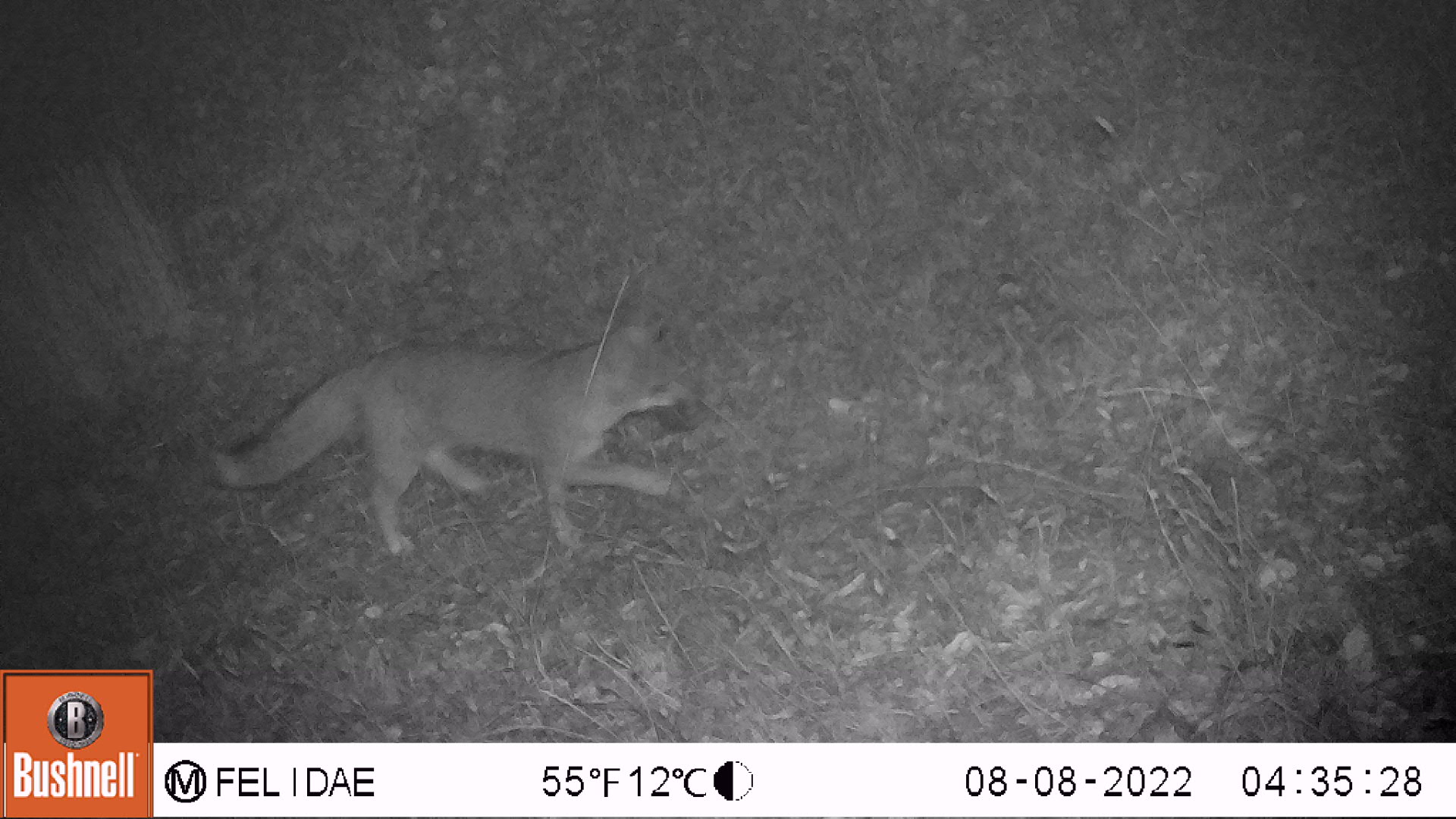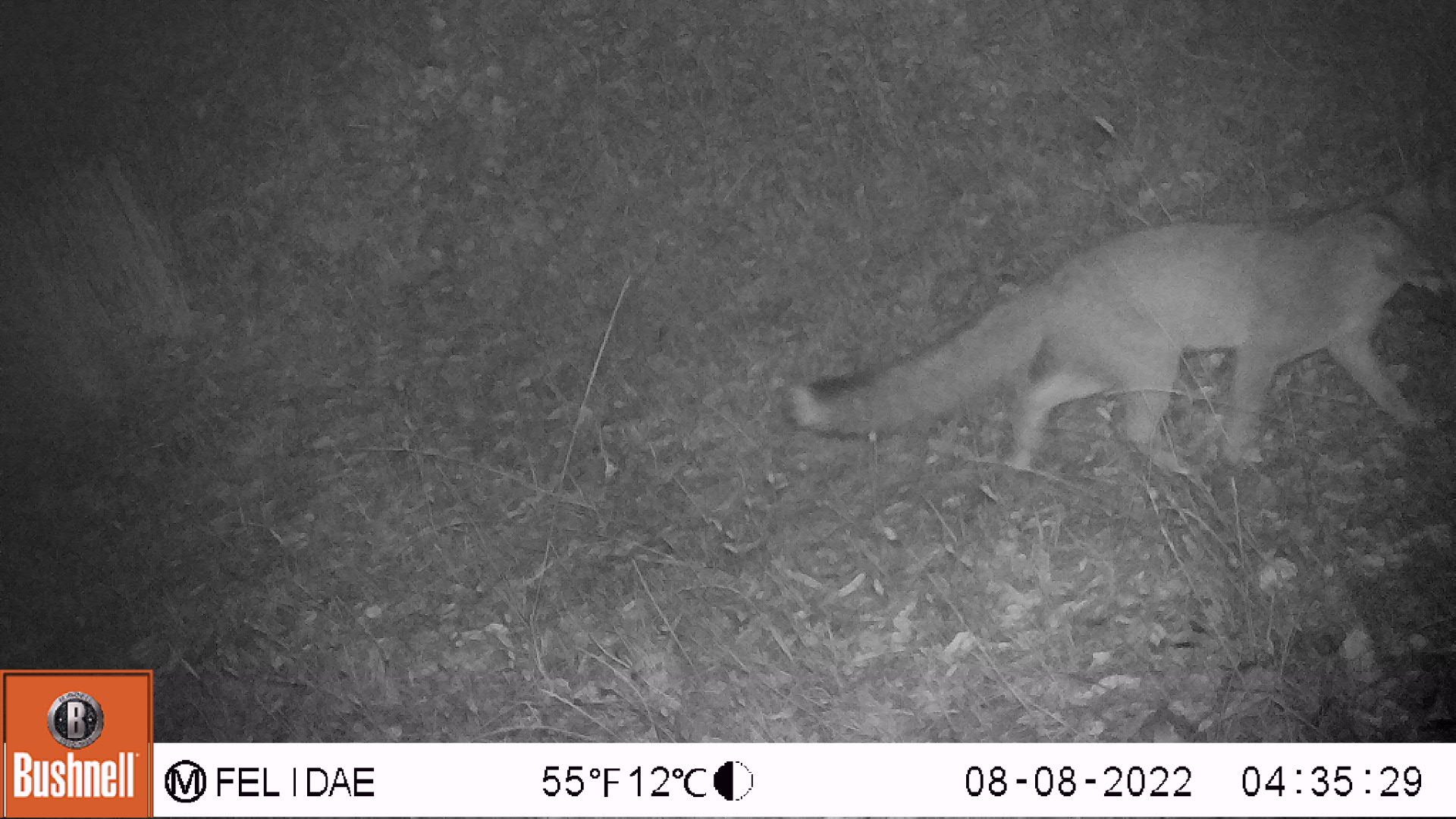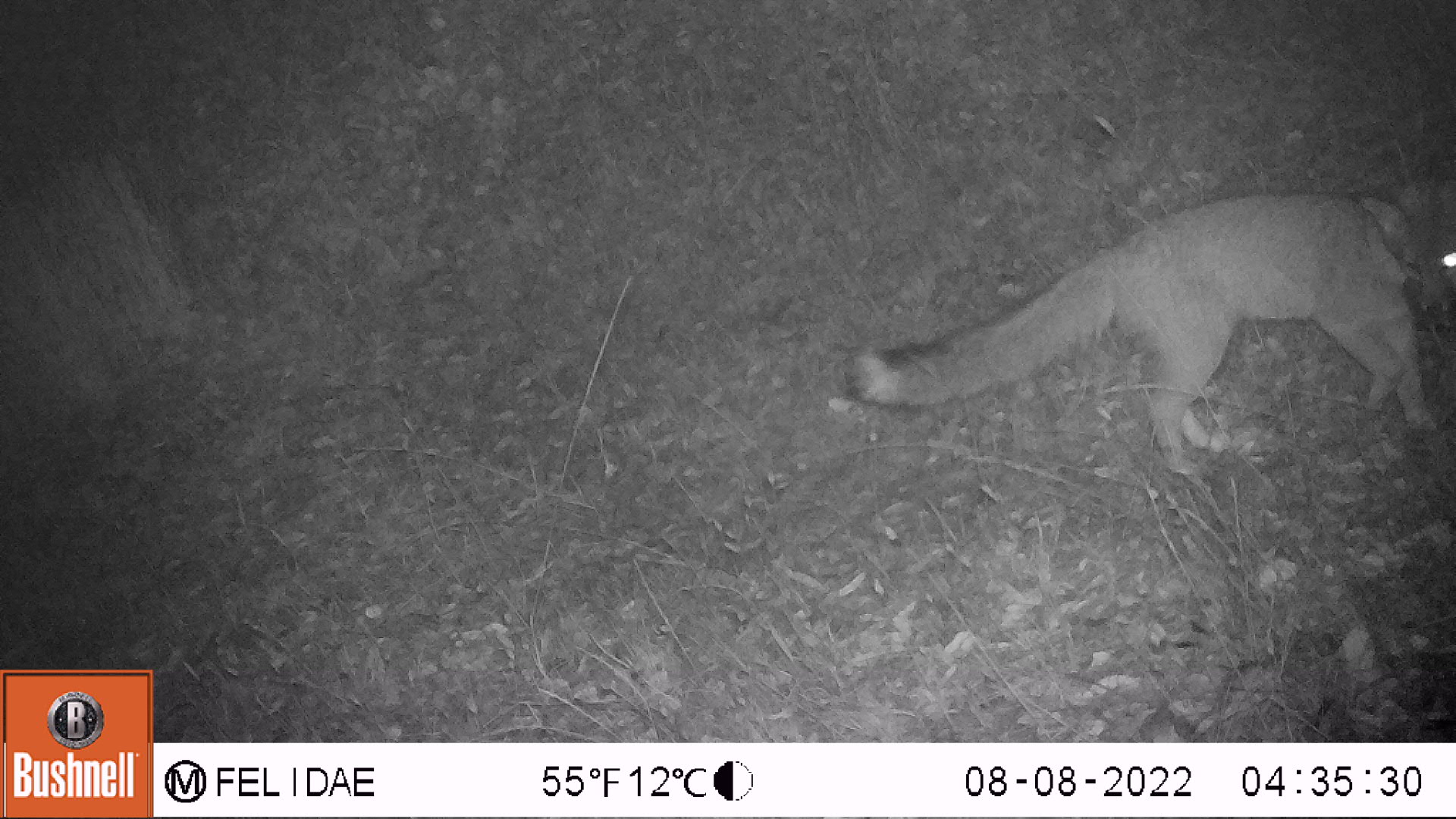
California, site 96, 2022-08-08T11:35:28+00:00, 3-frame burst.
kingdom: Animalia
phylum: Chordata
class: Mammalia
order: Carnivora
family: Canidae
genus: Urocyon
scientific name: Urocyon cinereoargenteus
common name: gray fox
Gray fox (Urocyon cinereoargenteus).